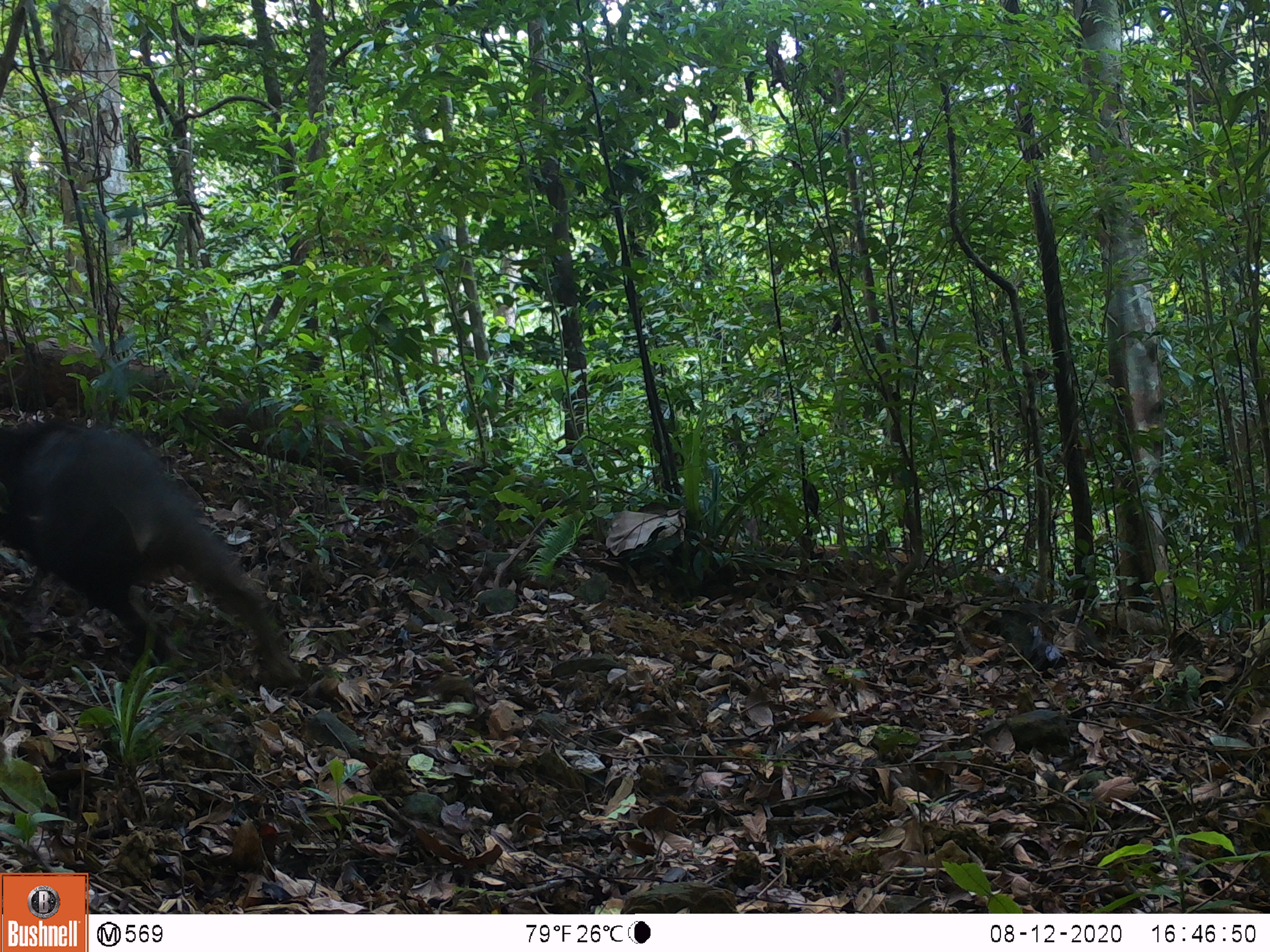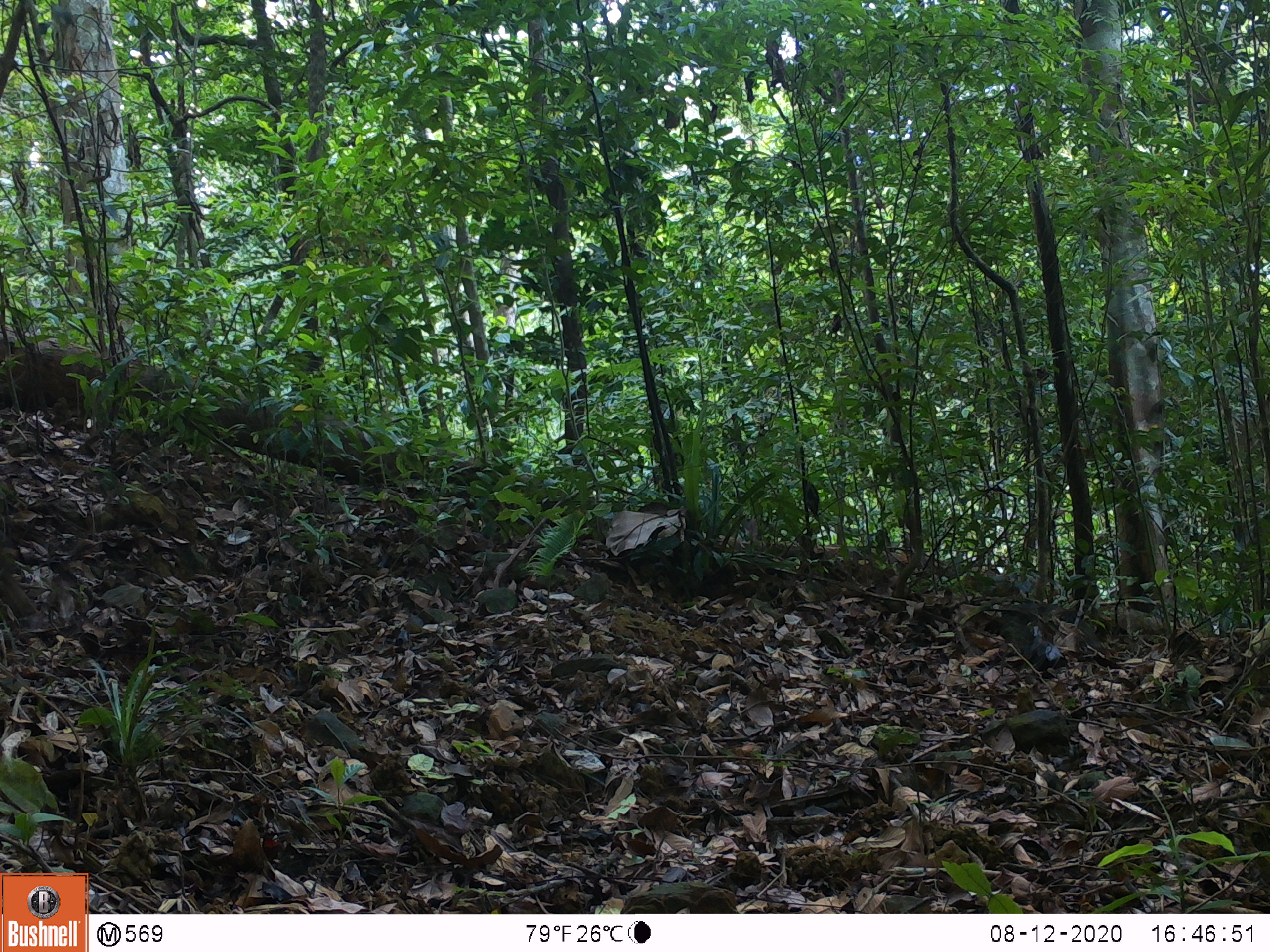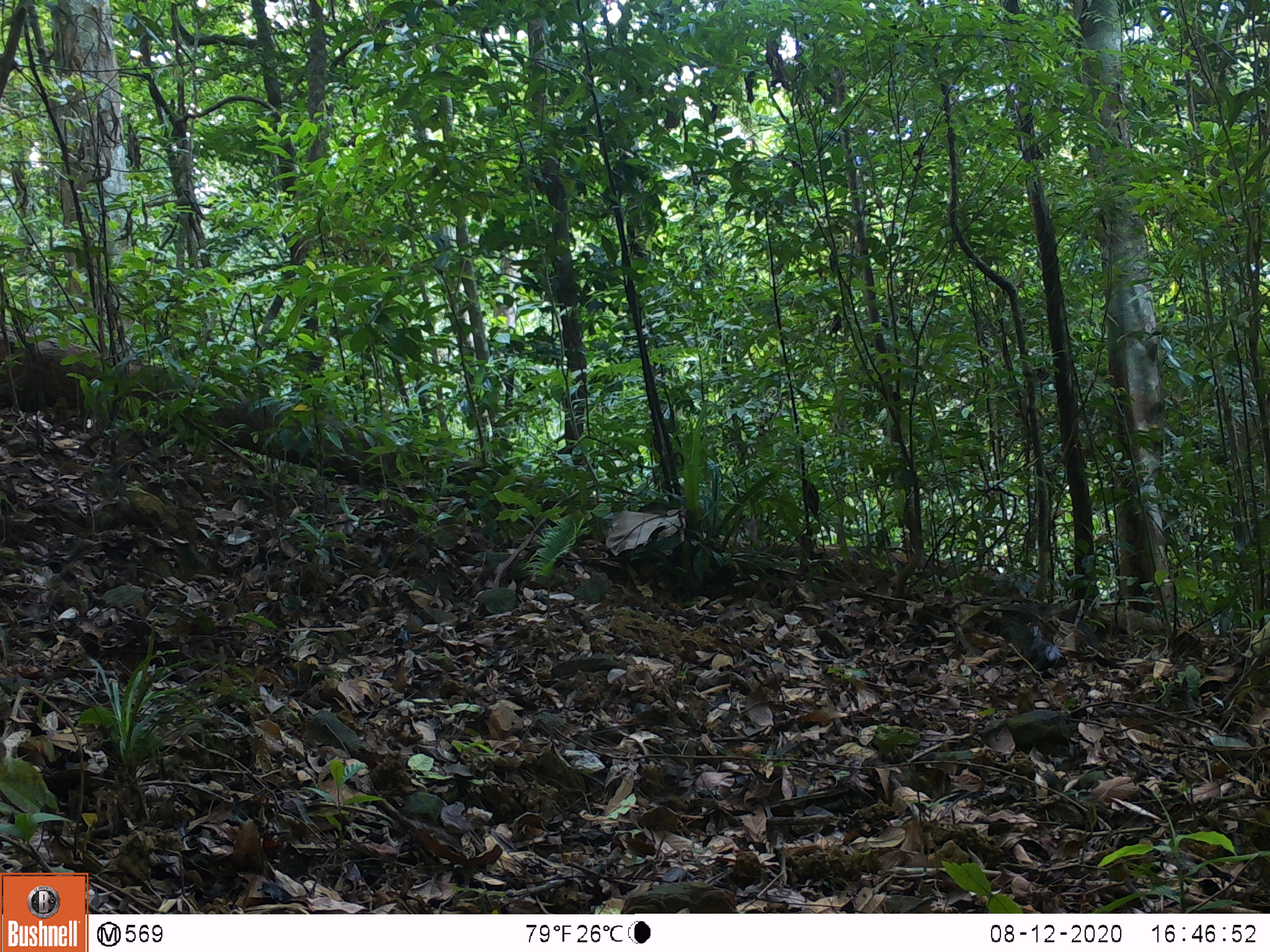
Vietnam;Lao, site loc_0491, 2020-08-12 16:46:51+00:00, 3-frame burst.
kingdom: Animalia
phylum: Chordata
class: Mammalia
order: Artiodactyla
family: Suidae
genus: Sus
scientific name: Sus scrofa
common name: eurasian wild pig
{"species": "eurasian wild pig (Sus scrofa)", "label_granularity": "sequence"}